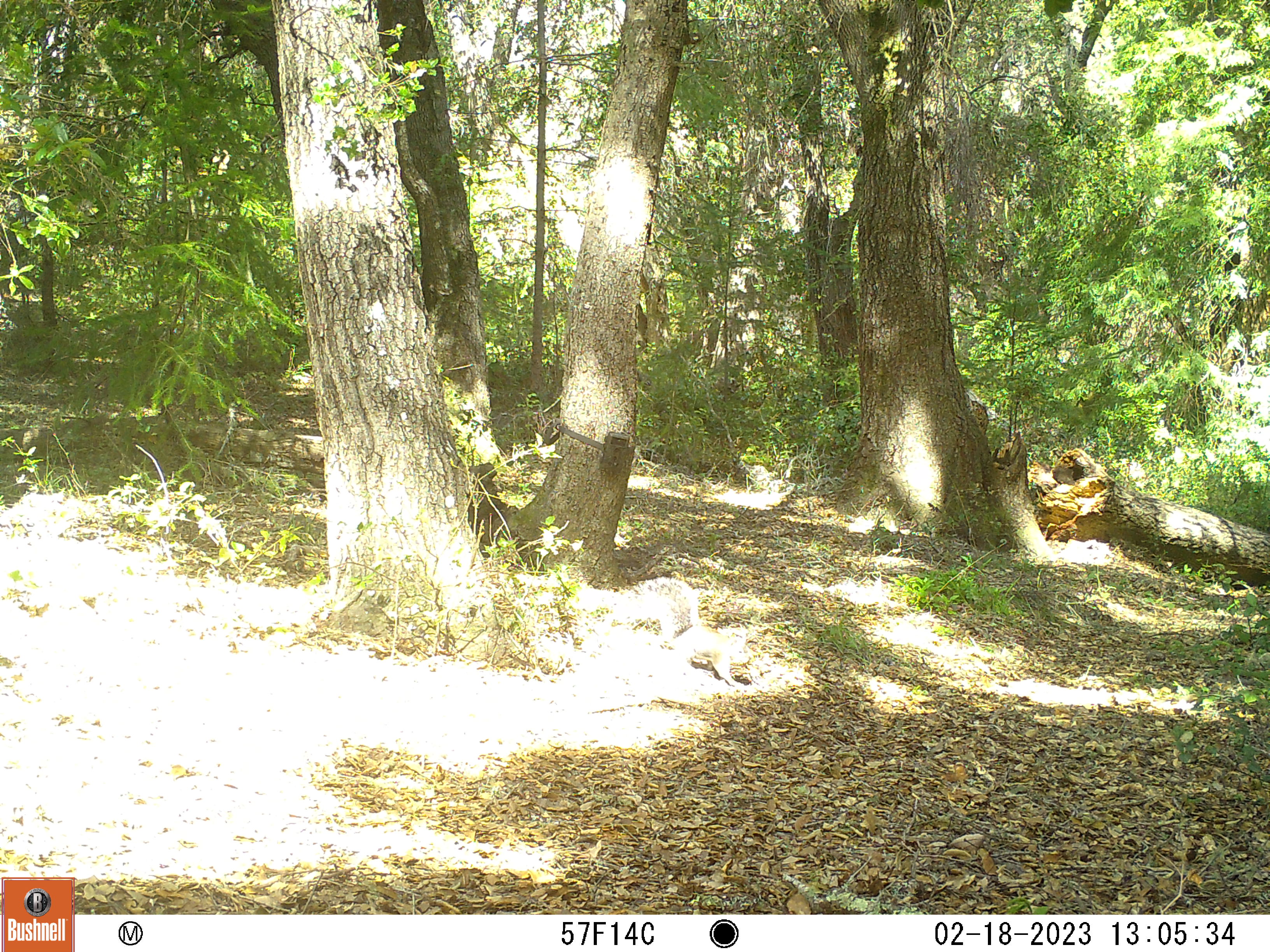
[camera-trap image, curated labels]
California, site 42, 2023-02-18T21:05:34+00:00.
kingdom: Animalia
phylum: Chordata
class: Mammalia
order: Rodentia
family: Sciuridae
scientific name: Sciuridae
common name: squirrel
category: unknown squirrel